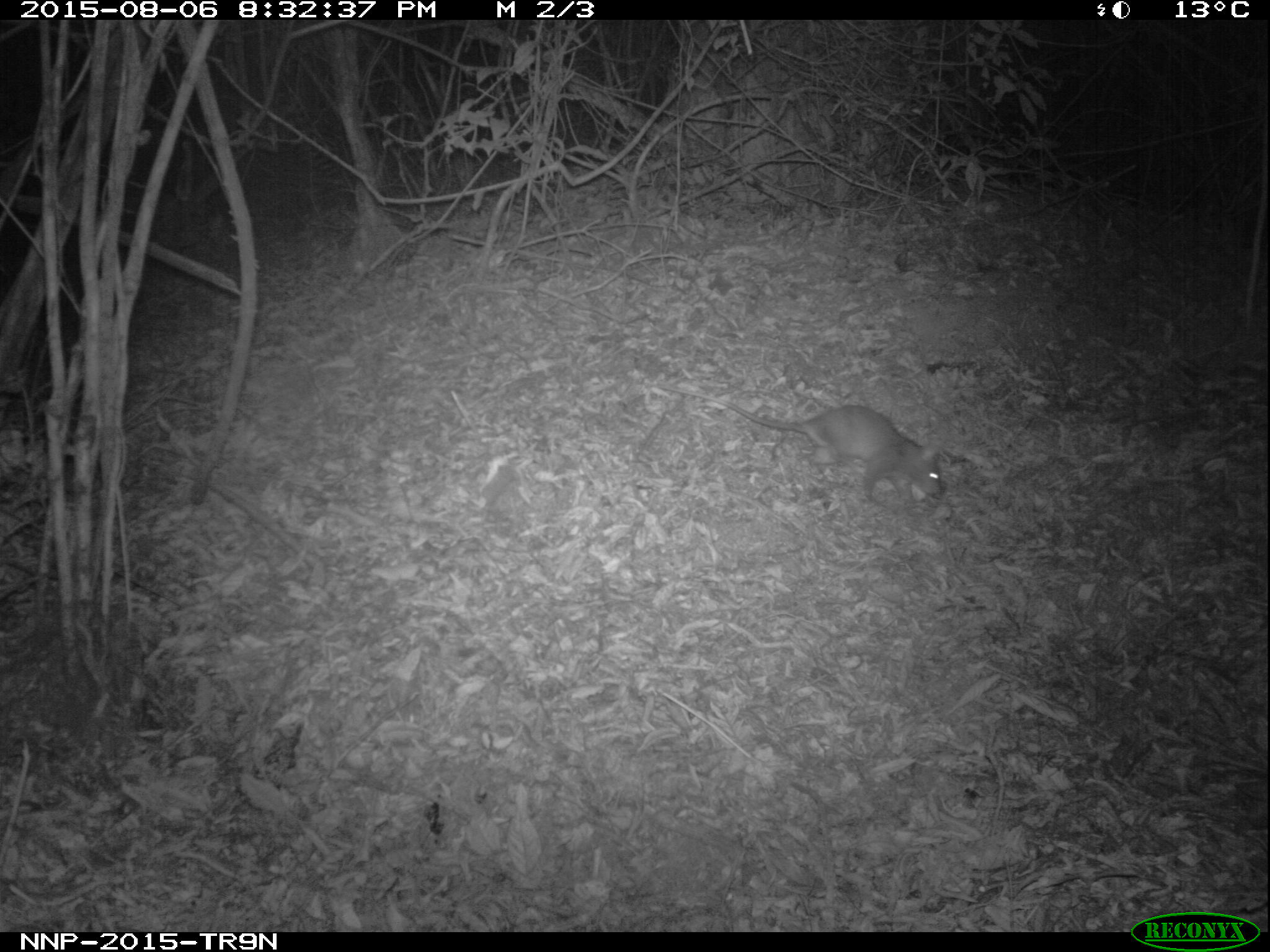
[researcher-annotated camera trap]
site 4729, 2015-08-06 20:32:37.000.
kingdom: Animalia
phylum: Chordata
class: Mammalia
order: Rodentia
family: Nesomyidae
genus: Cricetomys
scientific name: Cricetomys gambianus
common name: african giant pouched rat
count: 1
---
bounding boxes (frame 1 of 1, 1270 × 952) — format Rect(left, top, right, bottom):
cricetomys gambianus: Rect(642, 381, 944, 511)